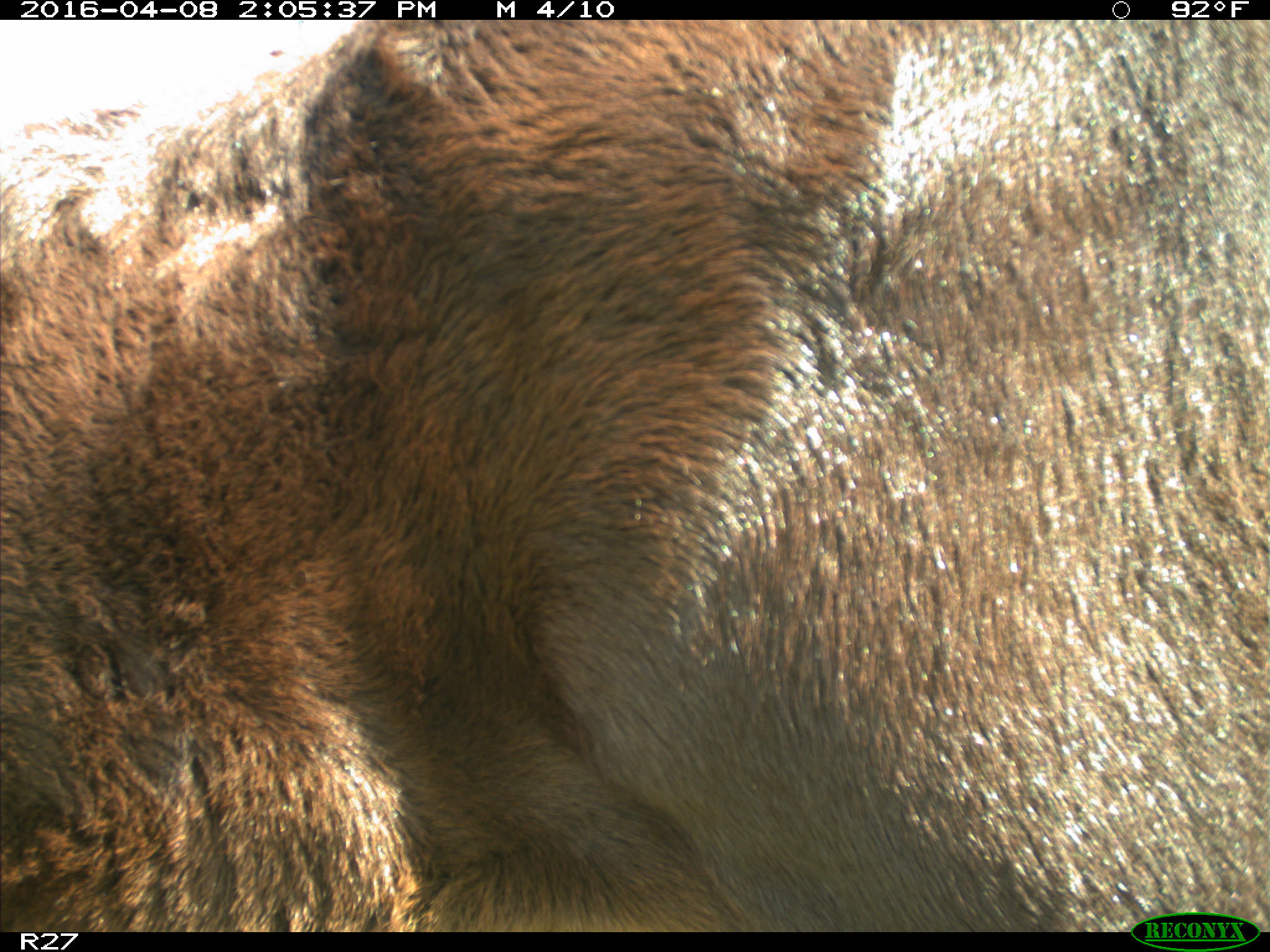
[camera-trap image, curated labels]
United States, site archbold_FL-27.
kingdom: Animalia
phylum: Chordata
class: Mammalia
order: Artiodactyla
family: Bovidae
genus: Bos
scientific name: Bos taurus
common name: domestic cow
Bos taurus (domestic cow).